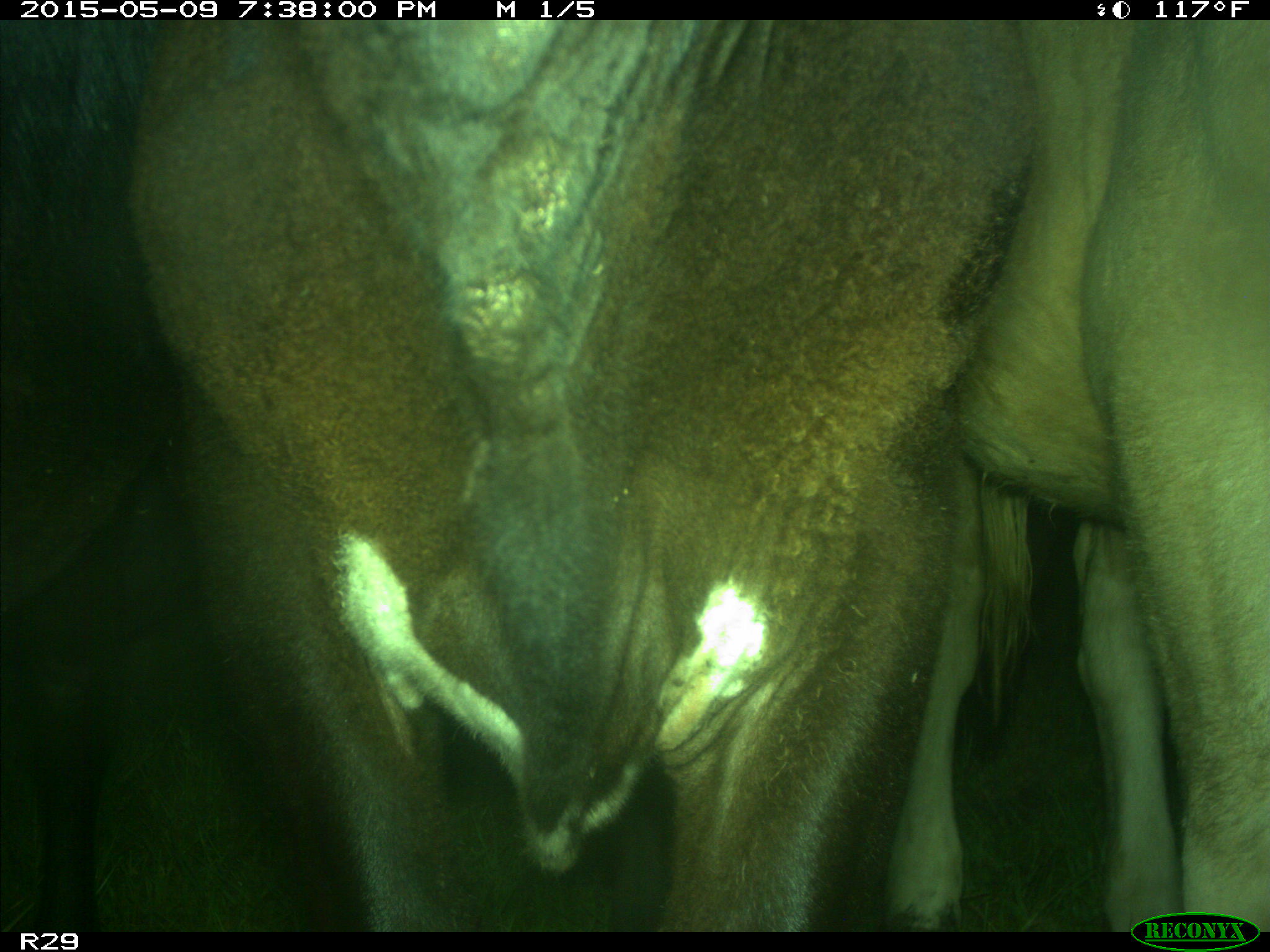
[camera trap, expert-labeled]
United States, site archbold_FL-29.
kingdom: Animalia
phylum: Chordata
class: Mammalia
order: Artiodactyla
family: Bovidae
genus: Bos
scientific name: Bos taurus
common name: domestic cow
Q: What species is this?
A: Bos taurus (domestic cow).